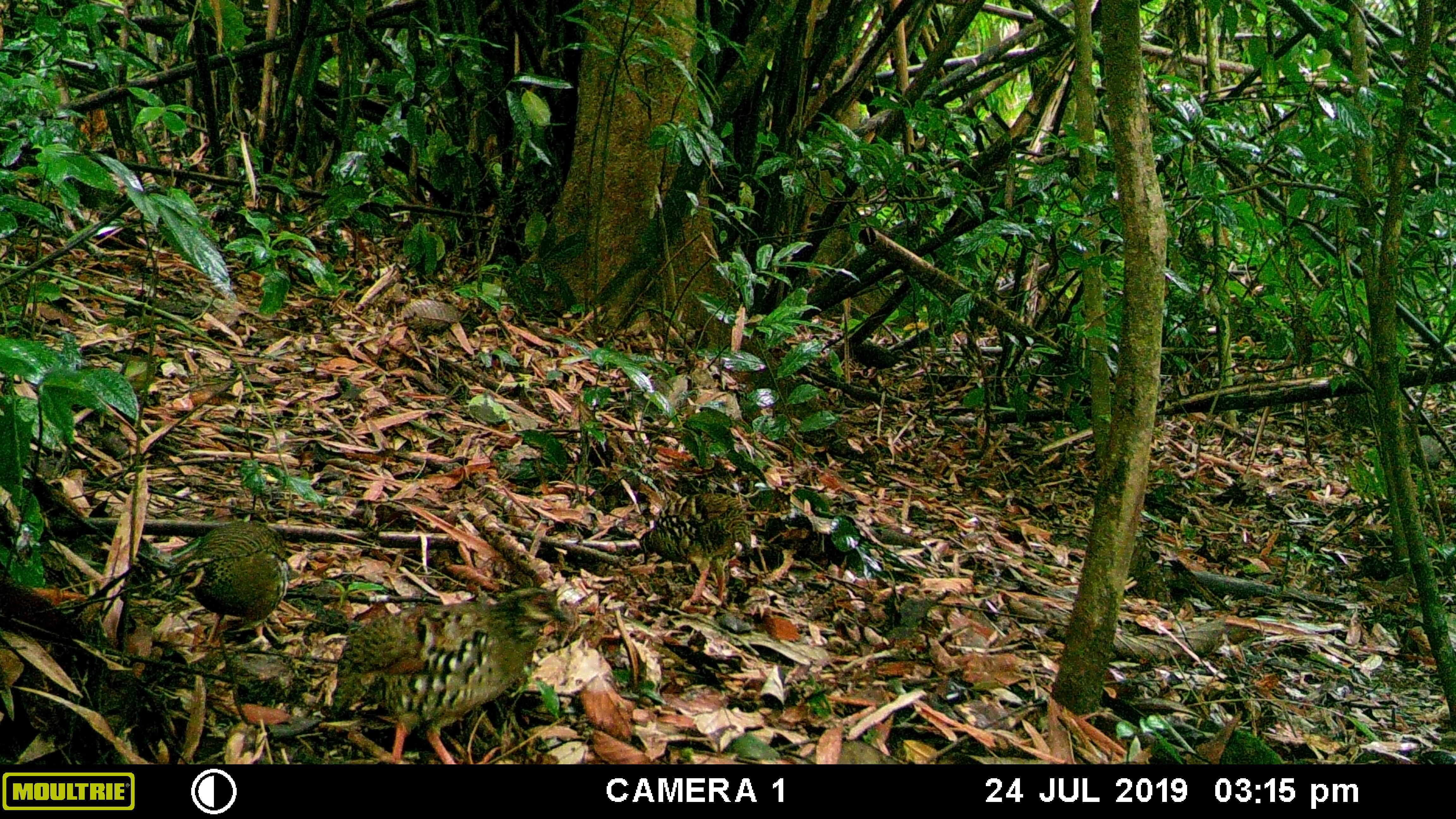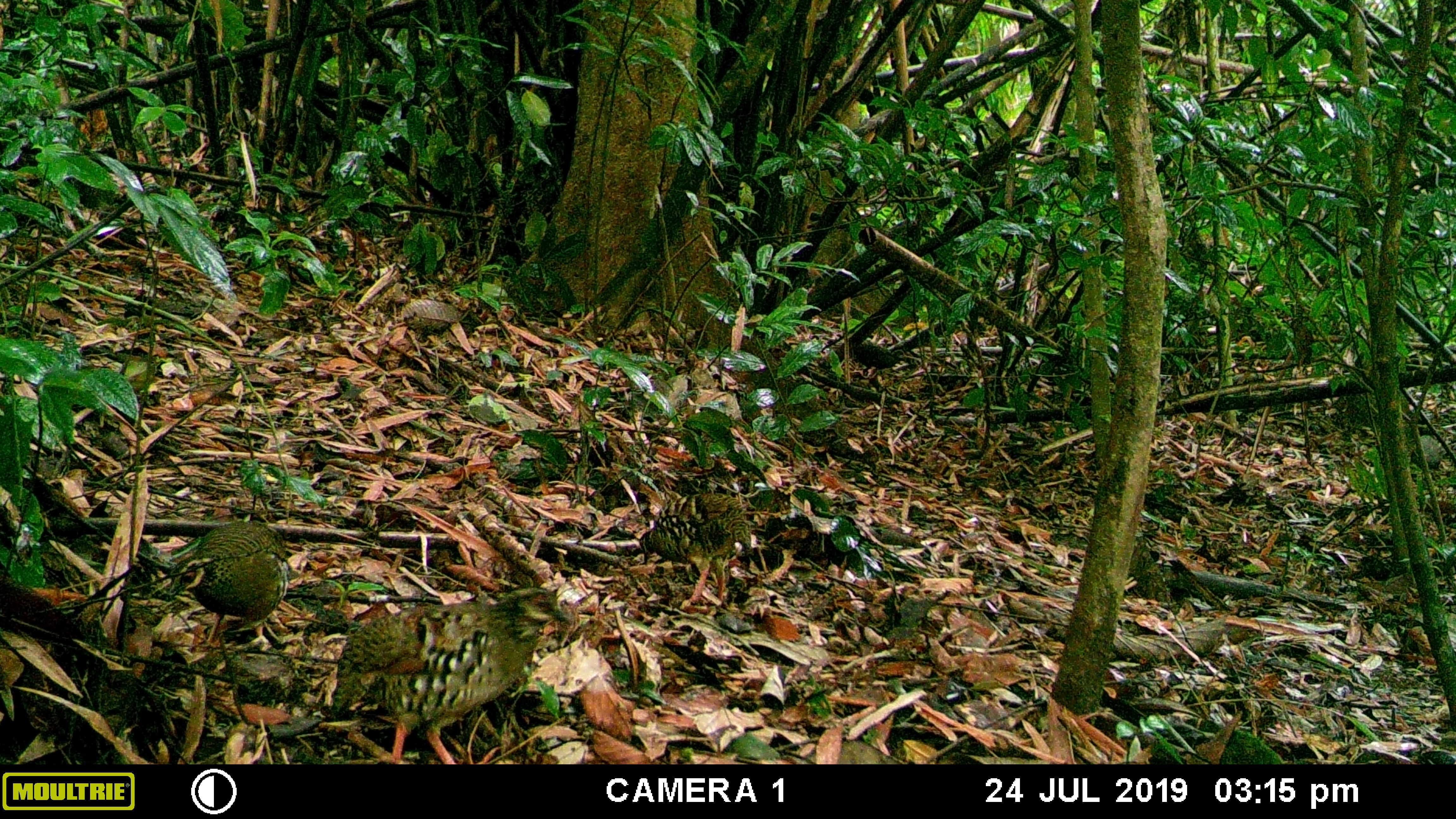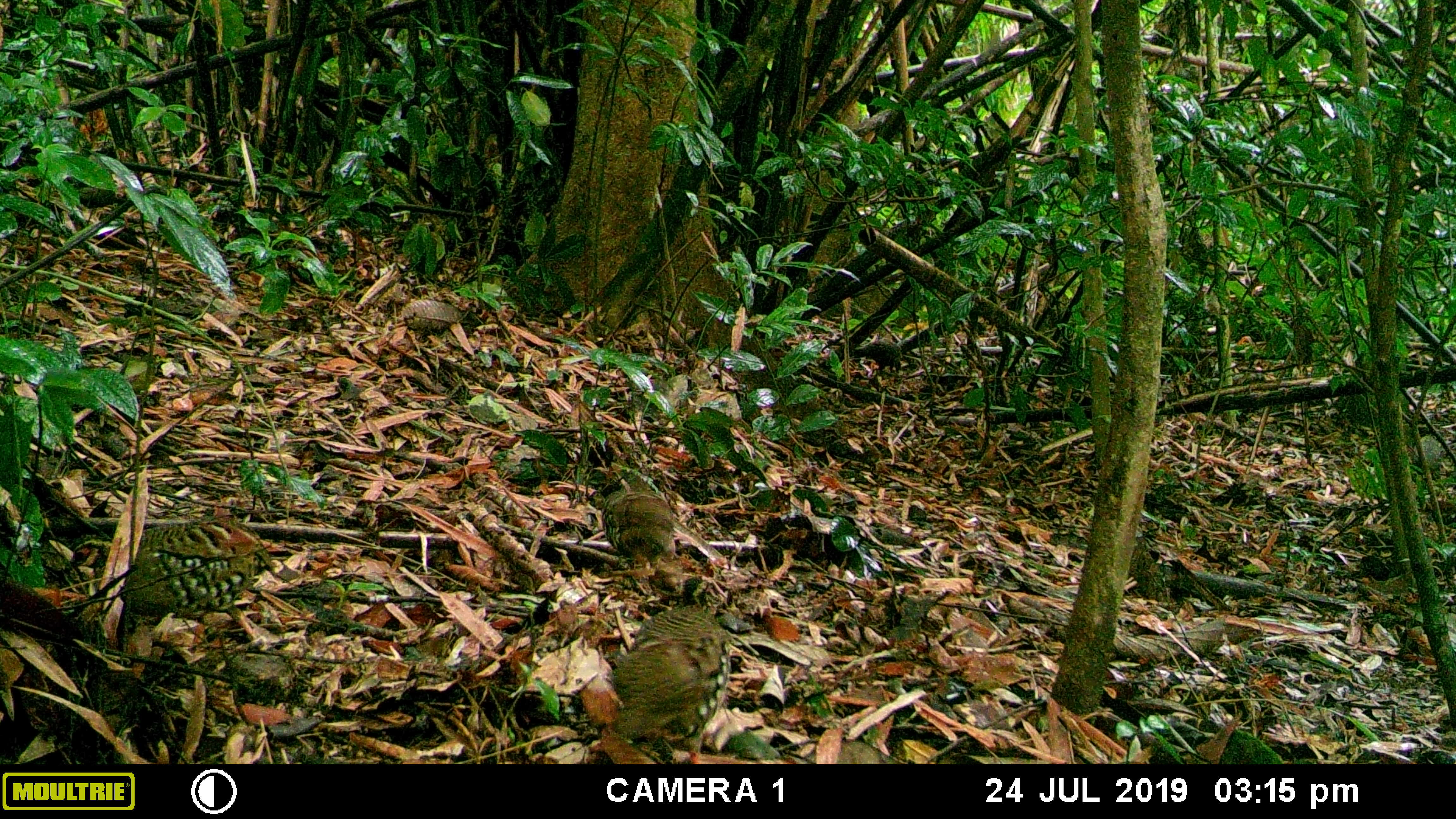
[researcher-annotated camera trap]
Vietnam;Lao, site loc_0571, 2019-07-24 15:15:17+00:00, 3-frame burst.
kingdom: Animalia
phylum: Chordata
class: Aves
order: Galliformes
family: Phasianidae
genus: Polyplectron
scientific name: Polyplectron bicalcaratum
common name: gray peacock-pheasant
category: grey peacock pheasant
Grey peacock pheasant (gray peacock-pheasant) (Polyplectron bicalcaratum). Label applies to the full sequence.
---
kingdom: Animalia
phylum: Chordata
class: Aves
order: Galliformes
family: Phasianidae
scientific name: Phasianidae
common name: partridge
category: unidentified partridge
Unidentified partridge (partridge) (Phasianidae). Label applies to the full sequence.